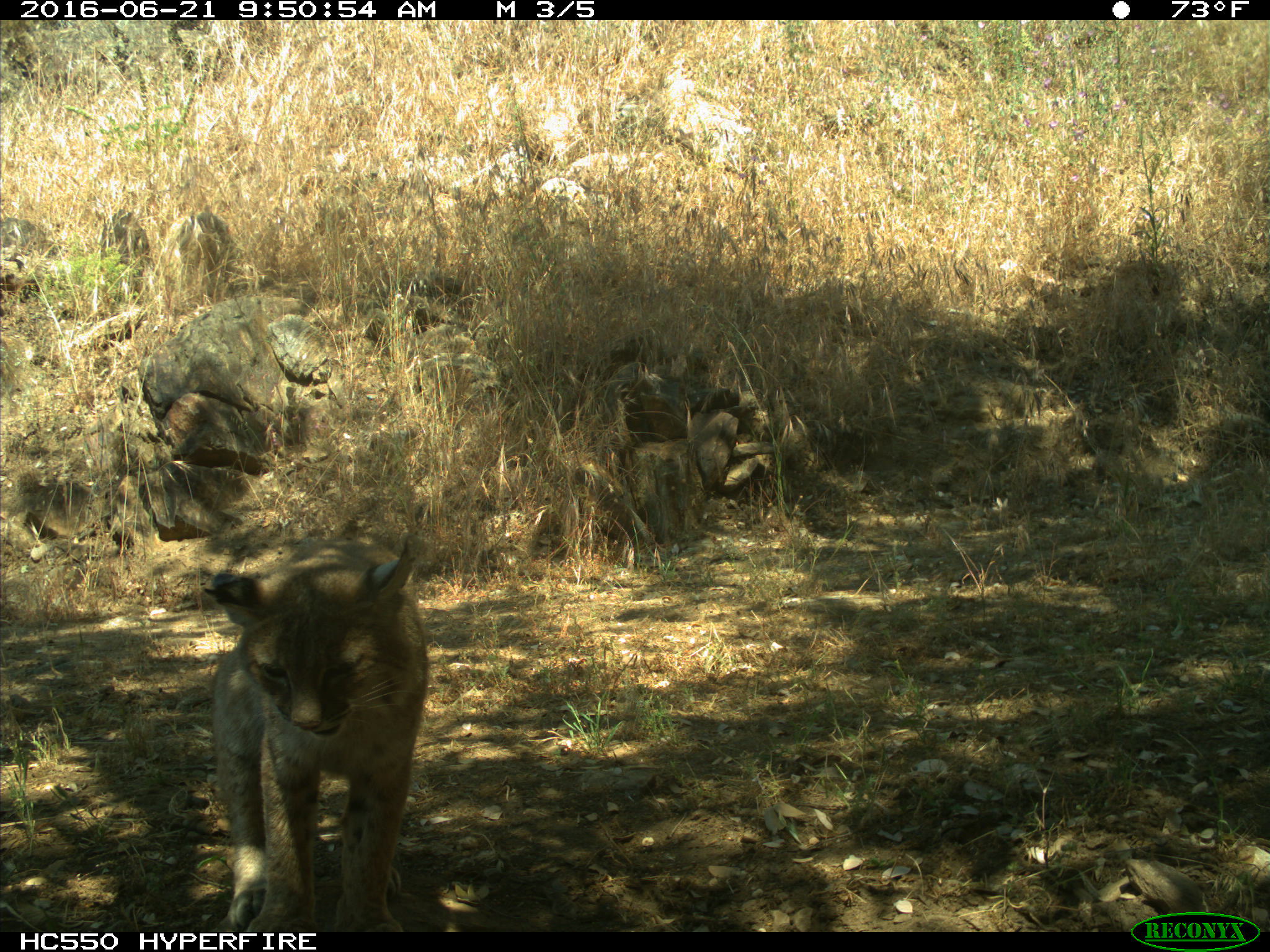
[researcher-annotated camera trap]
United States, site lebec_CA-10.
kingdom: Animalia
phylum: Chordata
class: Mammalia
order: Carnivora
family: Felidae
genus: Lynx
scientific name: Lynx rufus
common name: bobcat